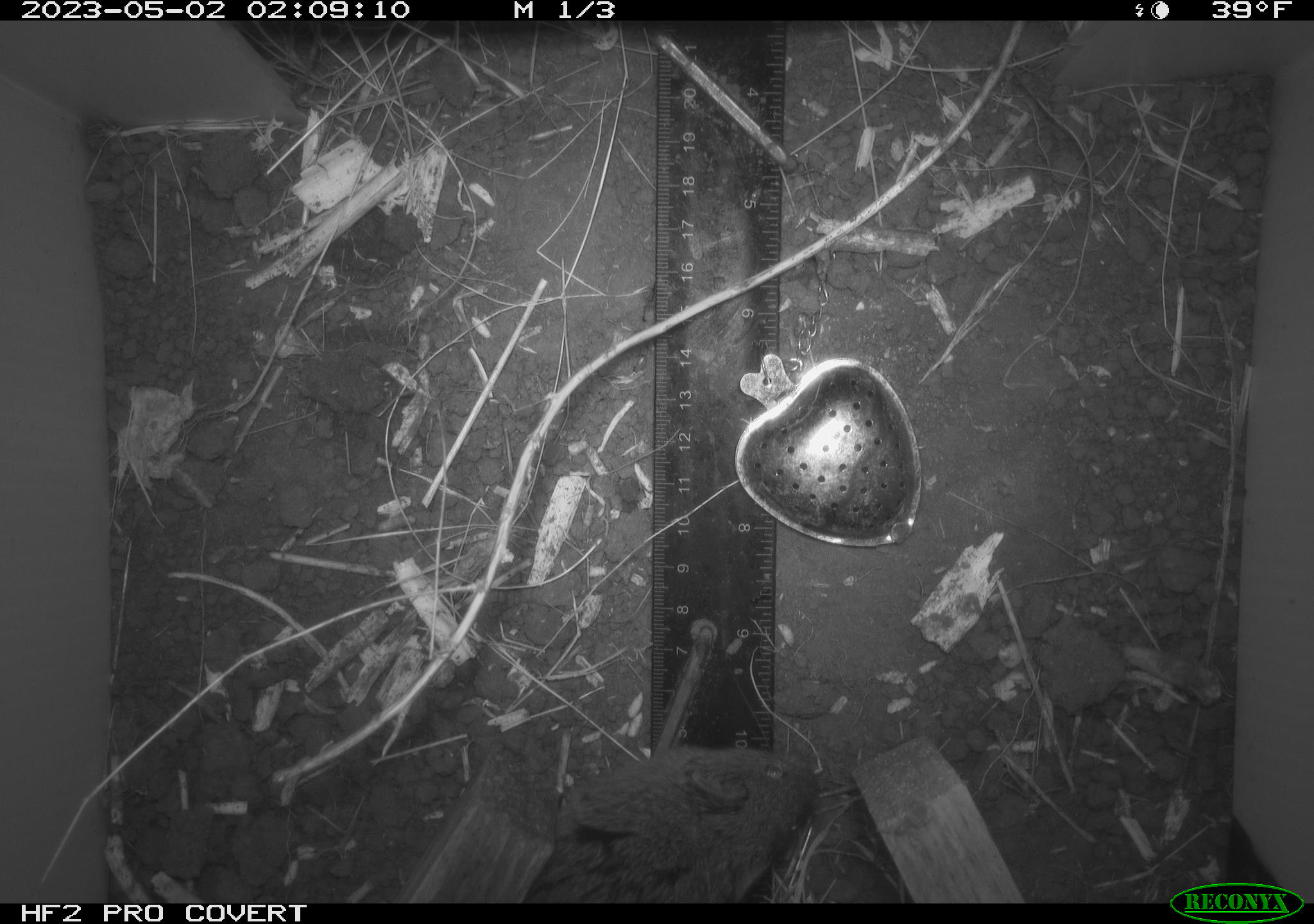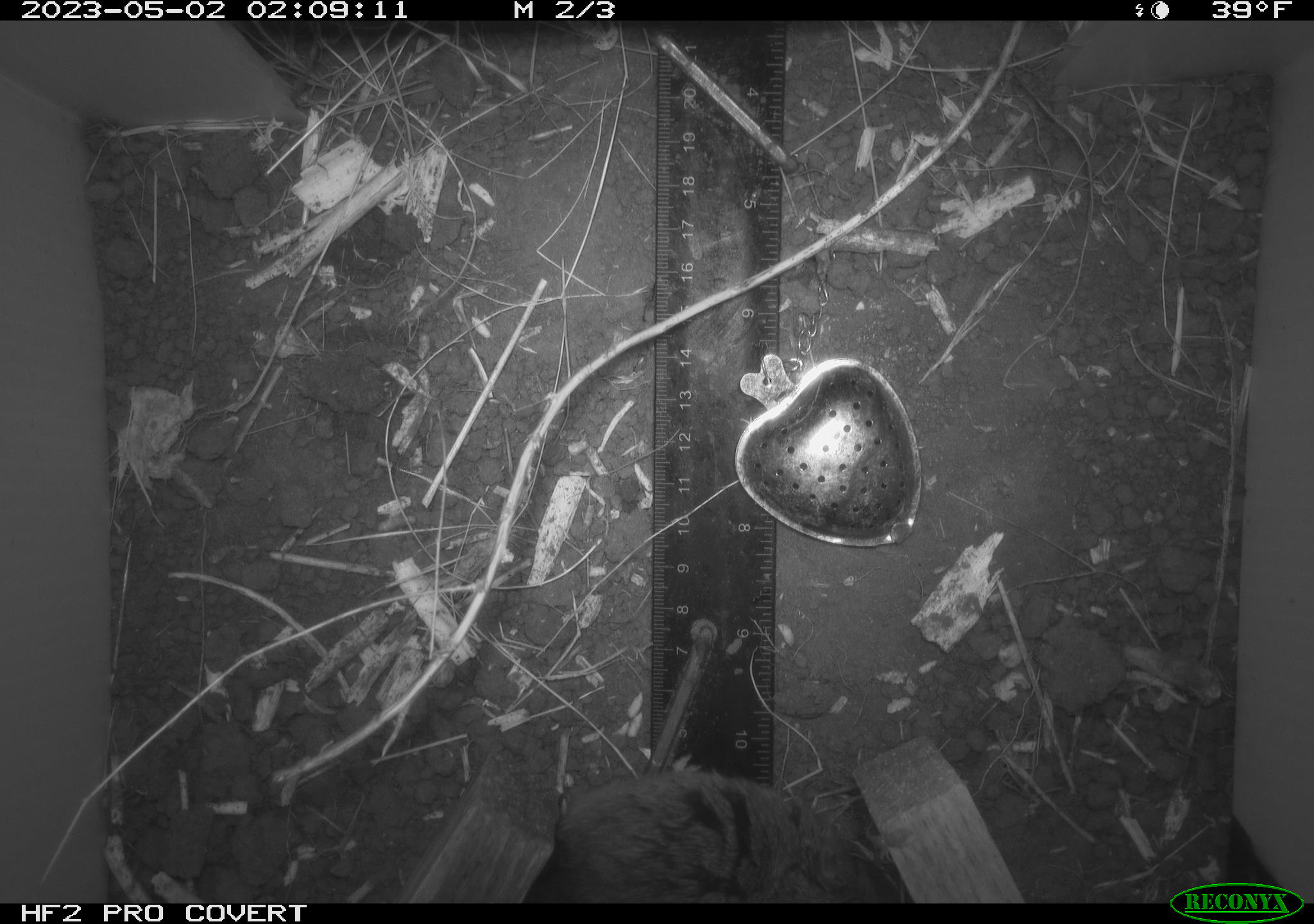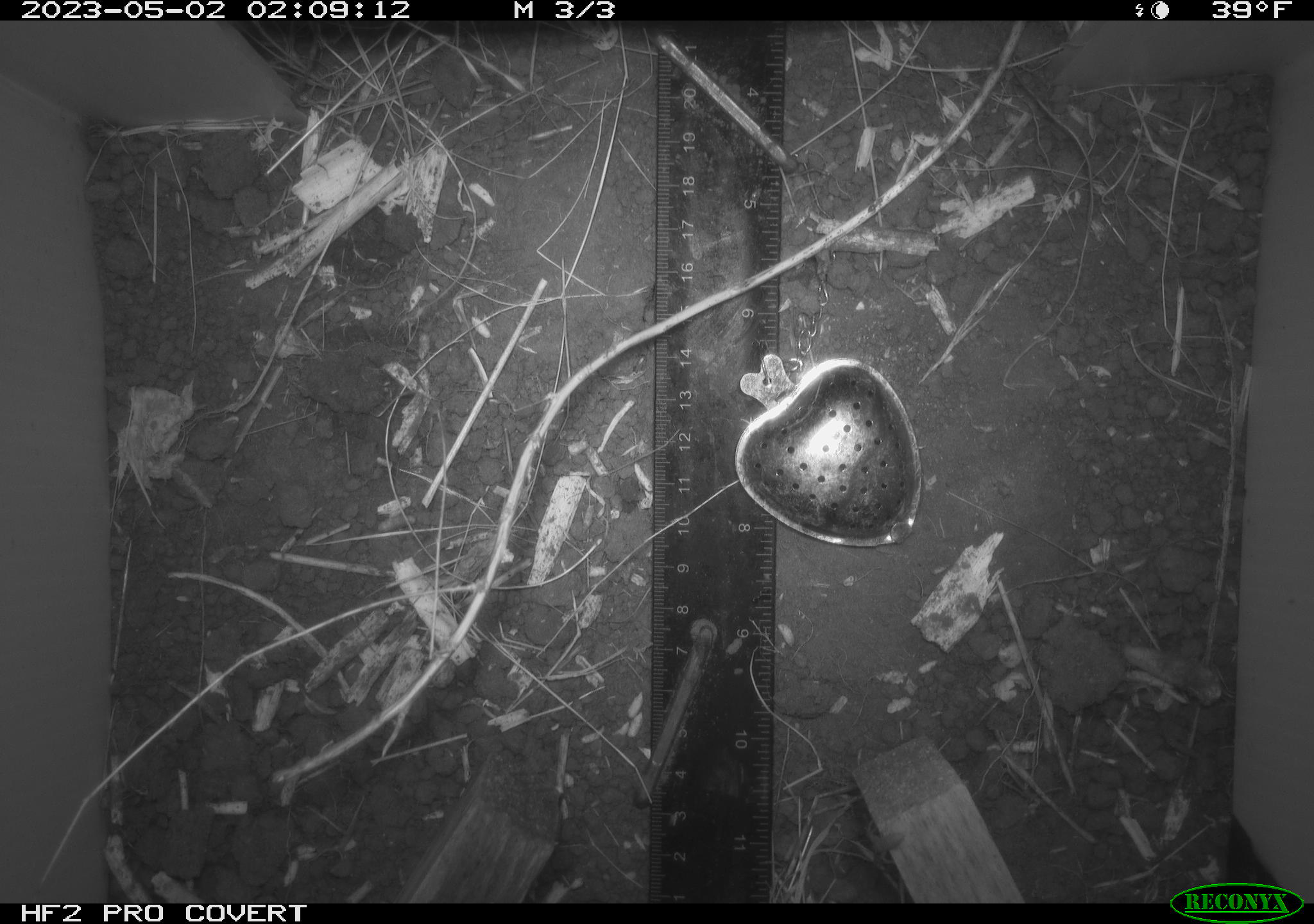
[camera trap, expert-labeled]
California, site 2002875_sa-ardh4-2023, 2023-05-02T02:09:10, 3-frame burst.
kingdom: Animalia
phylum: Chordata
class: Mammalia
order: Rodentia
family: Cricetidae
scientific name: Arvicolinae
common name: voles, lemmings, and muskrats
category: arvicolinae subfamily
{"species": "arvicolinae subfamily (voles, lemmings, and muskrats) (Arvicolinae)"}